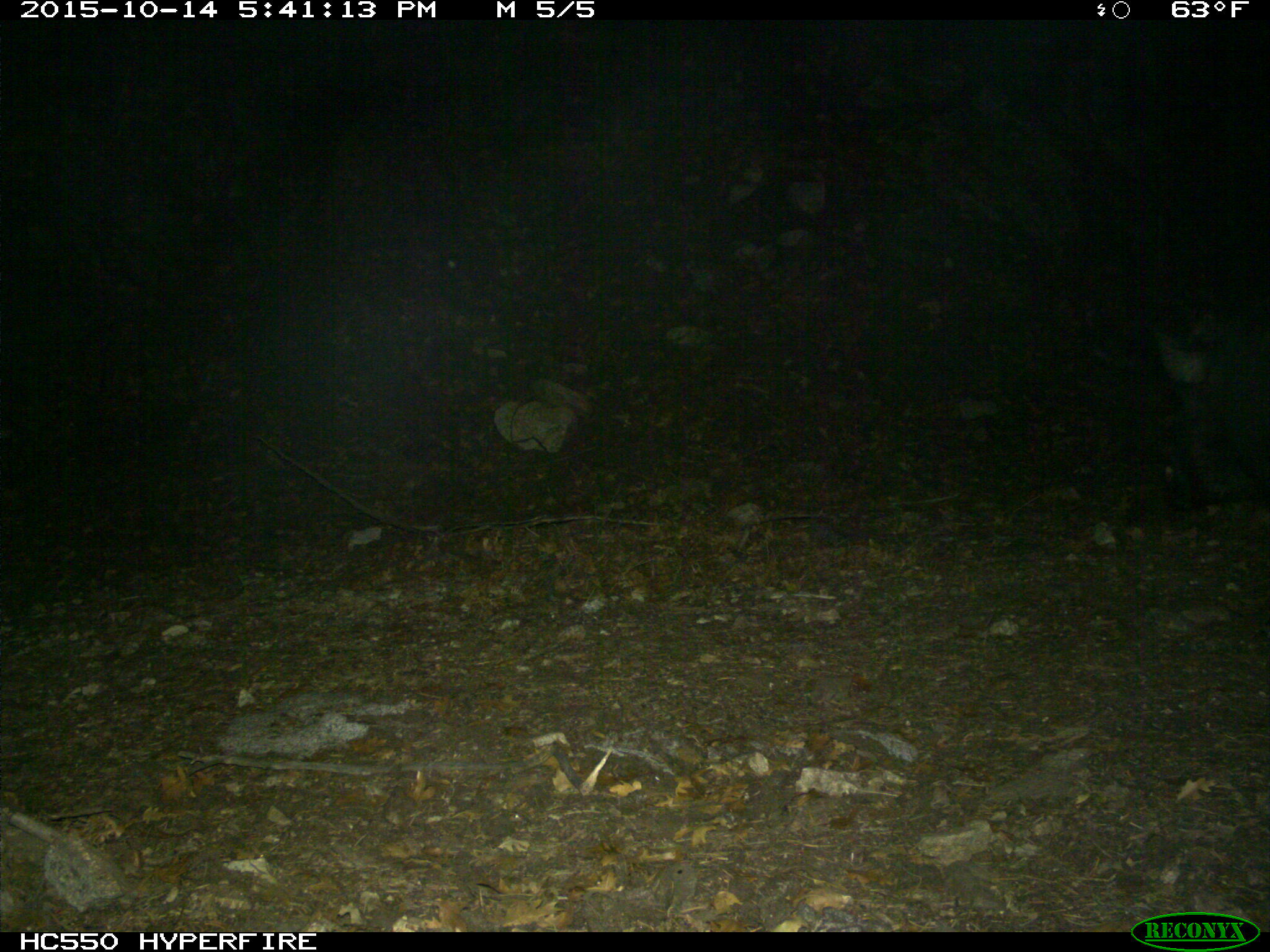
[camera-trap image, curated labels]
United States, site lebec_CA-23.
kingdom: Animalia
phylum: Chordata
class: Mammalia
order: Artiodactyla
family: Suidae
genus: Sus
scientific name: Sus scrofa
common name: wild boar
Sus scrofa (wild boar).